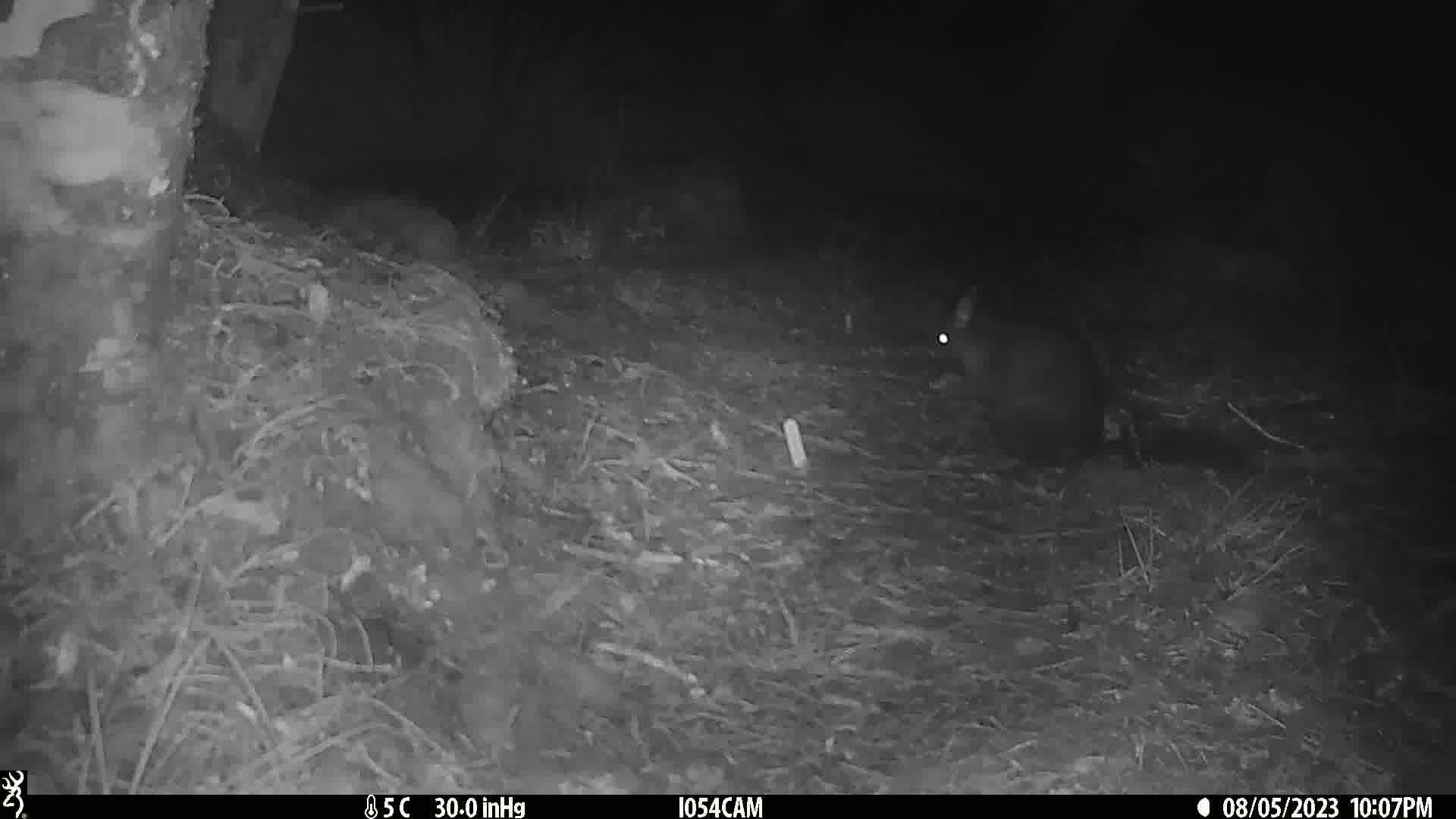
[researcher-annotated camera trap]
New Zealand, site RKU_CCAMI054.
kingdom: Animalia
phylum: Chordata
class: Mammalia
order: Diprotodontia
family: Phalangeridae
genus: Trichosurus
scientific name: Trichosurus vulpecula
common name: common brushtail possum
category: possum